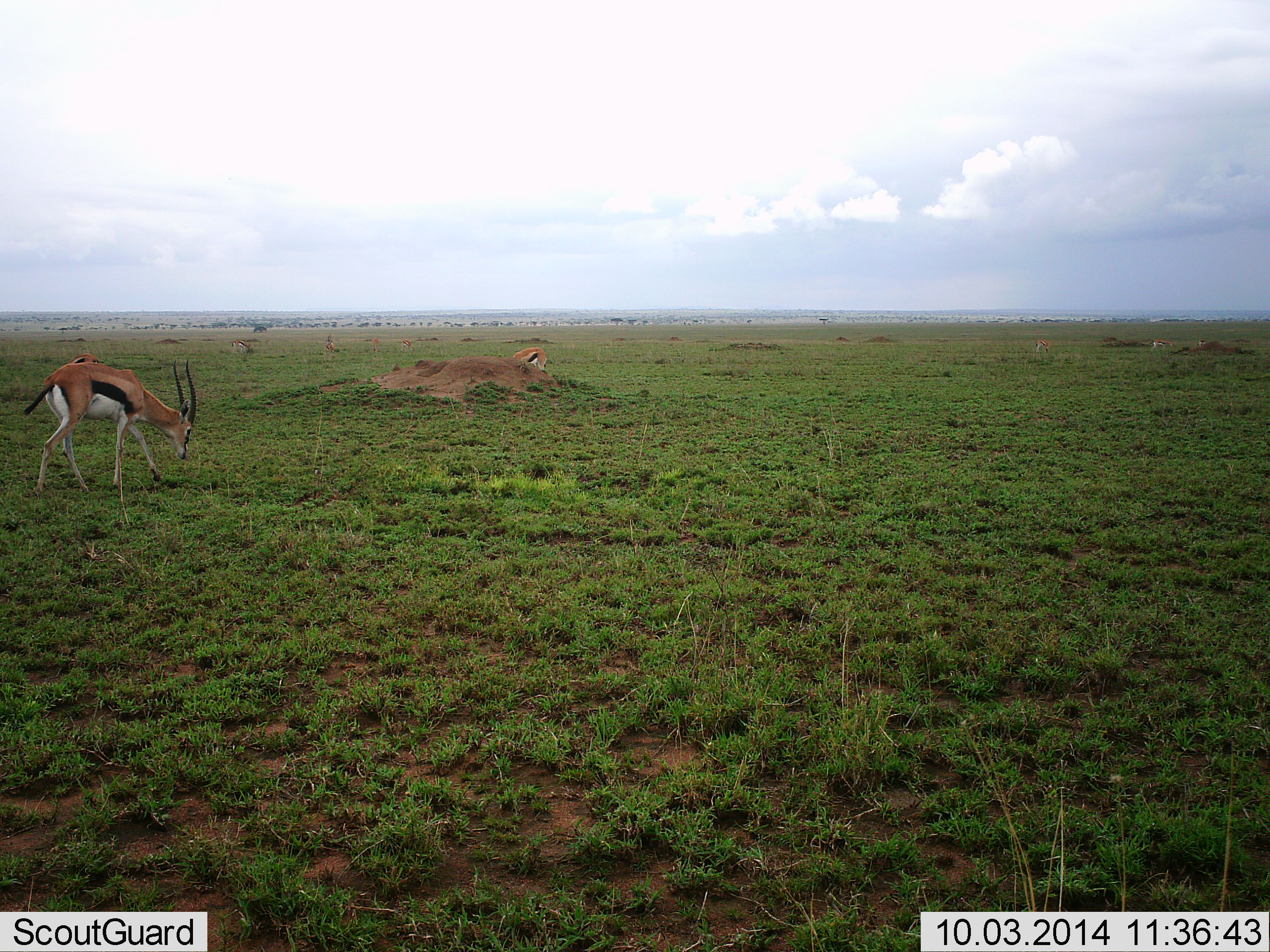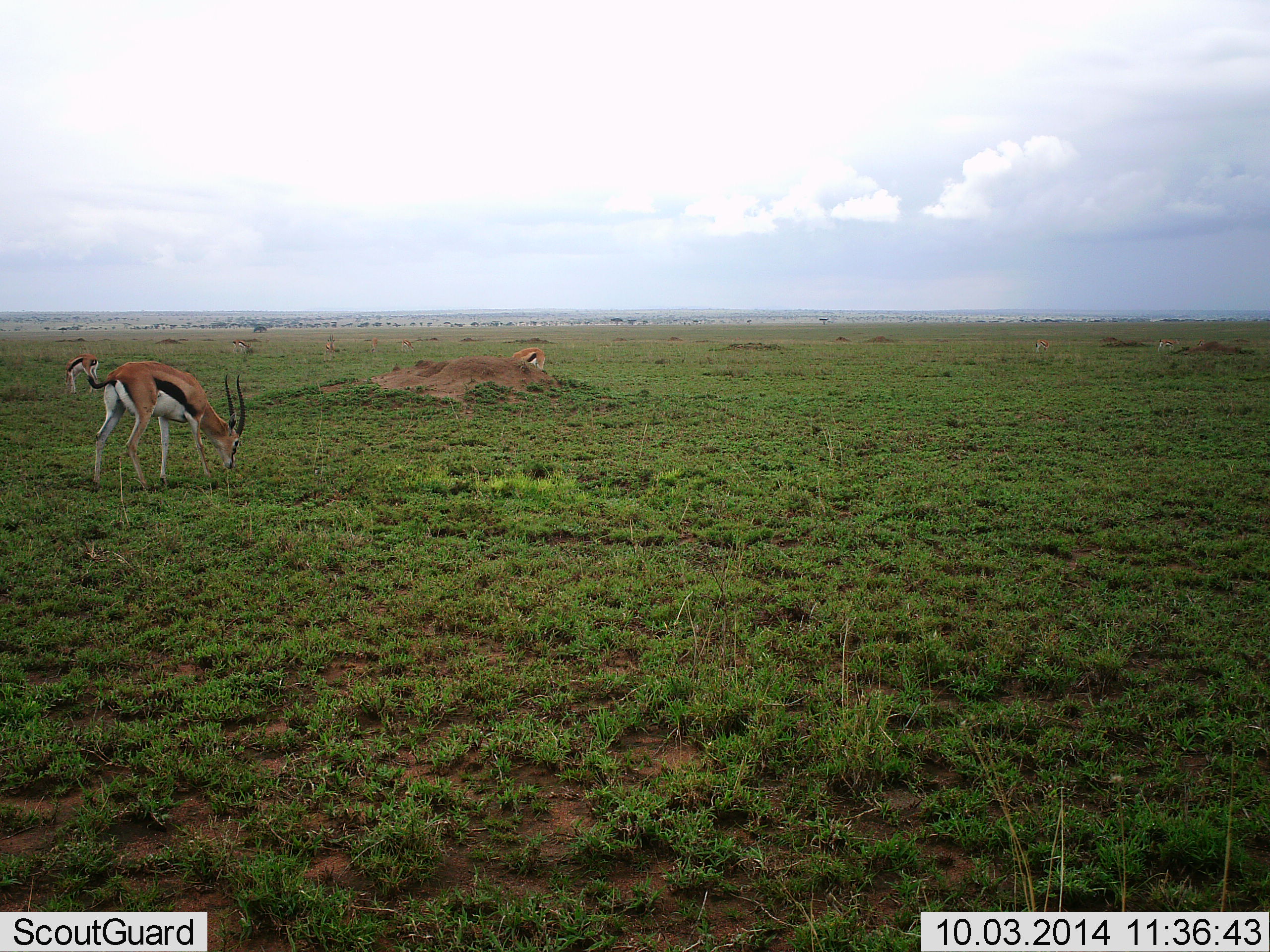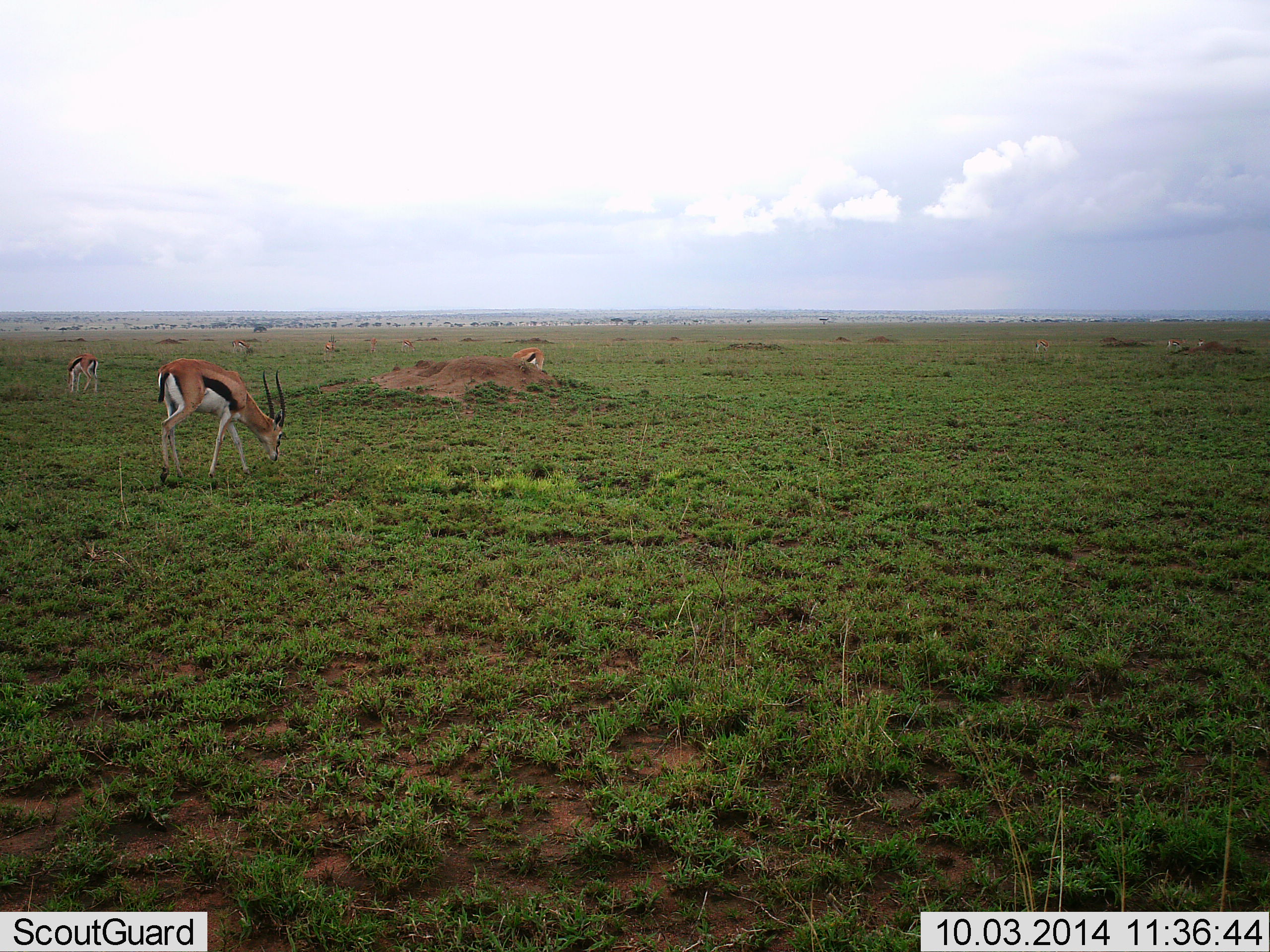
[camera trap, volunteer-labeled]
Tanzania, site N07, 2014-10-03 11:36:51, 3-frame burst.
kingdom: Animalia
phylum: Chordata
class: Mammalia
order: Artiodactyla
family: Bovidae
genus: Eudorcas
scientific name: Eudorcas thomsonii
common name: thomson's gazelle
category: gazellethomsons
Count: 3.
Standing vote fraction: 20%.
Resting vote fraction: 0%.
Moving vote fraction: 50%.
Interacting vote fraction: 0%.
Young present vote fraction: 0%.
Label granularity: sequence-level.